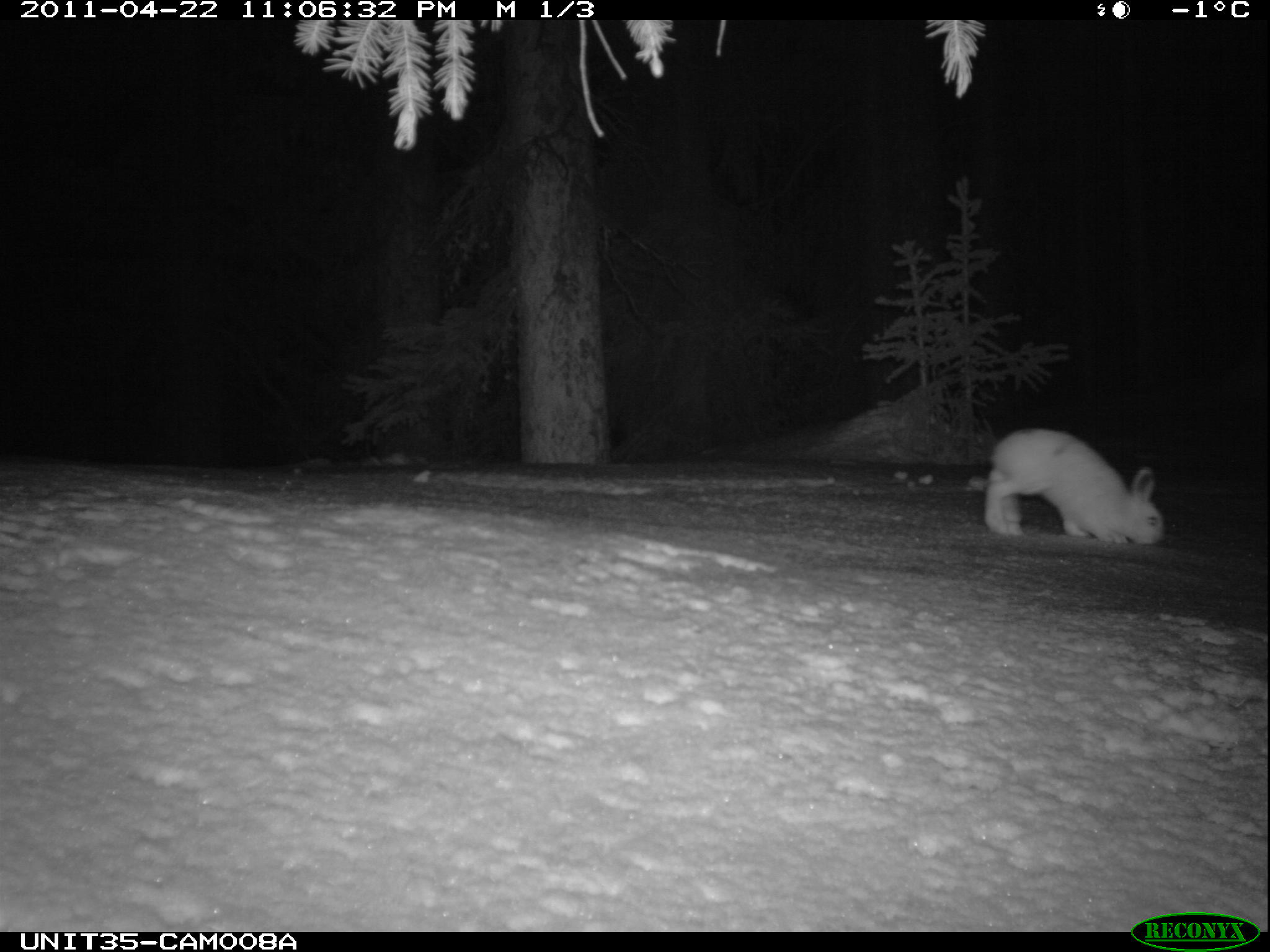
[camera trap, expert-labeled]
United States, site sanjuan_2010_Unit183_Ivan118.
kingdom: Animalia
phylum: Chordata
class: Mammalia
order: Lagomorpha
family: Leporidae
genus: Lepus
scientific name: Lepus americanus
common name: snowshoe hare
Lepus americanus (snowshoe hare).